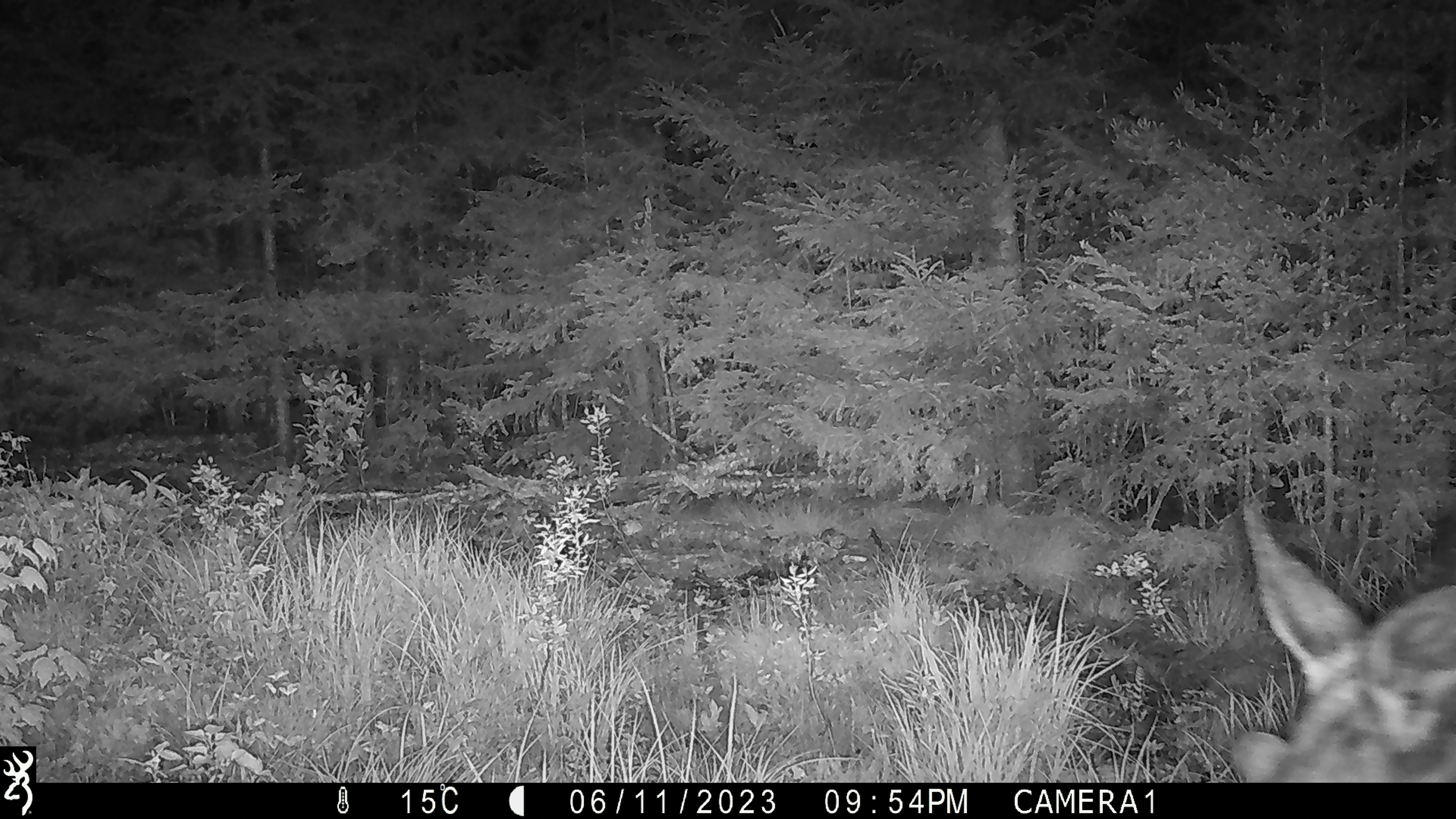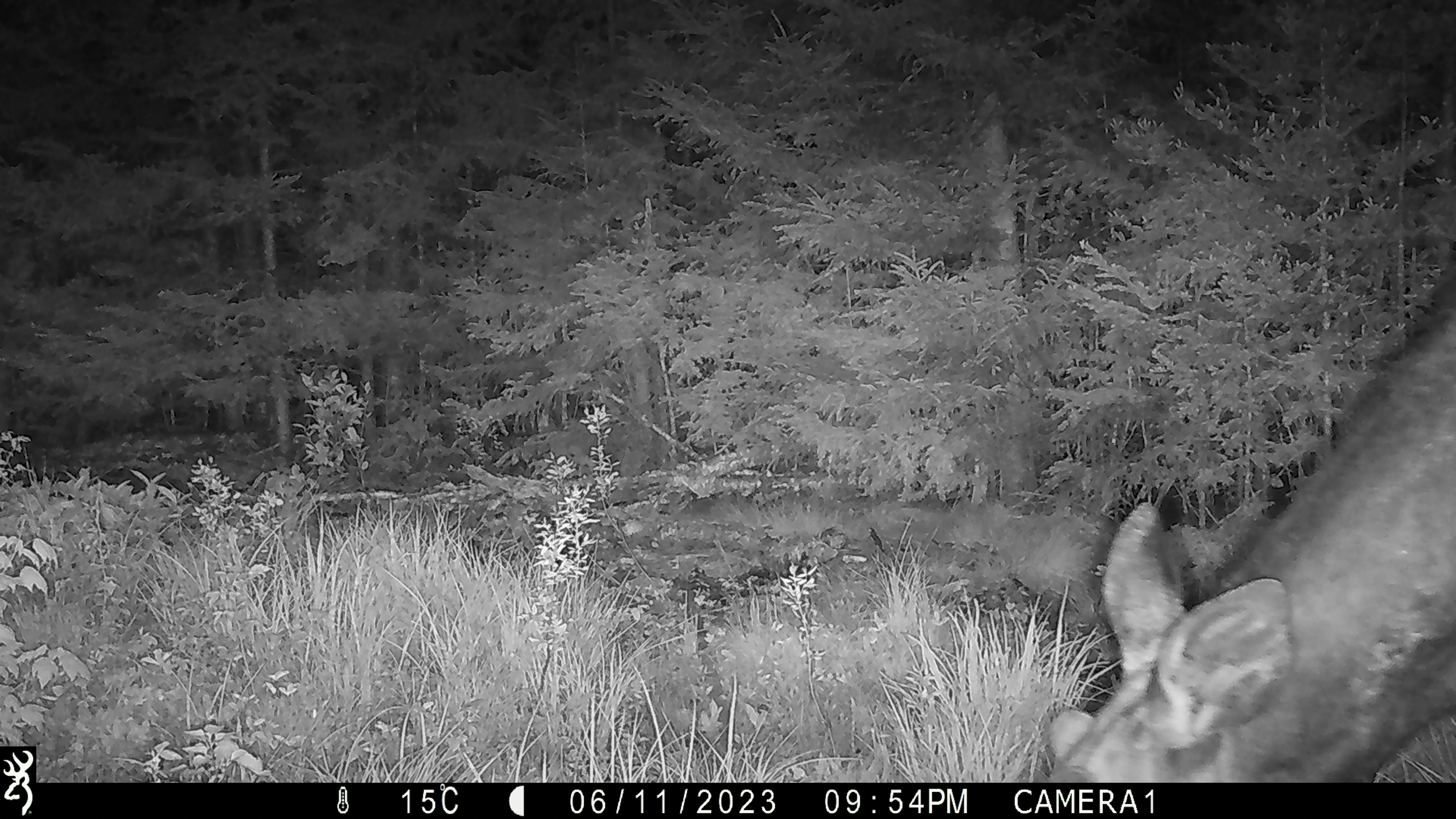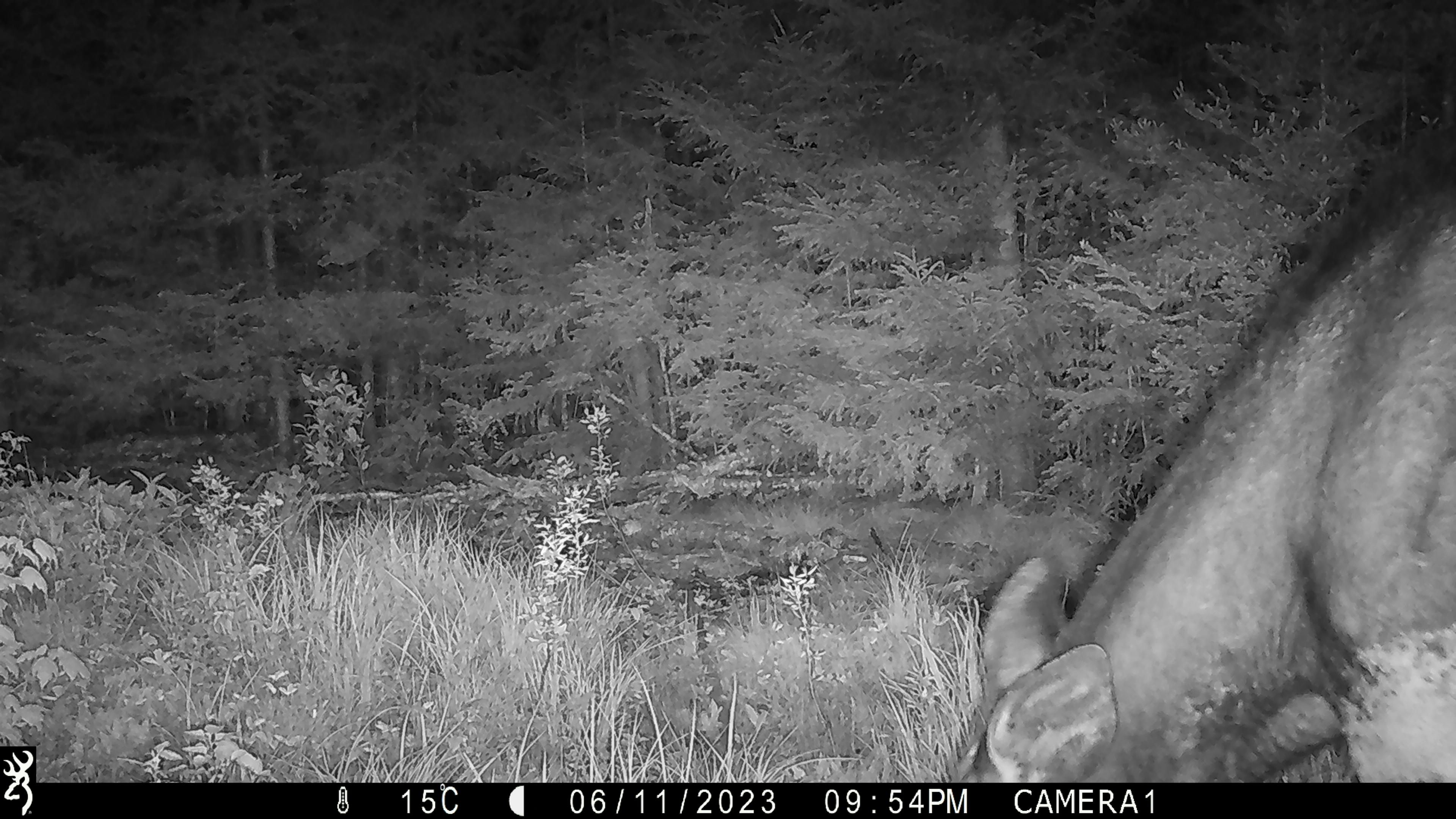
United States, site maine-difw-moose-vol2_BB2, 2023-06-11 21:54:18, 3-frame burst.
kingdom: Animalia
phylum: Chordata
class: Mammalia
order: Artiodactyla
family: Cervidae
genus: Alces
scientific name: Alces alces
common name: moose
Moose (Alces alces).